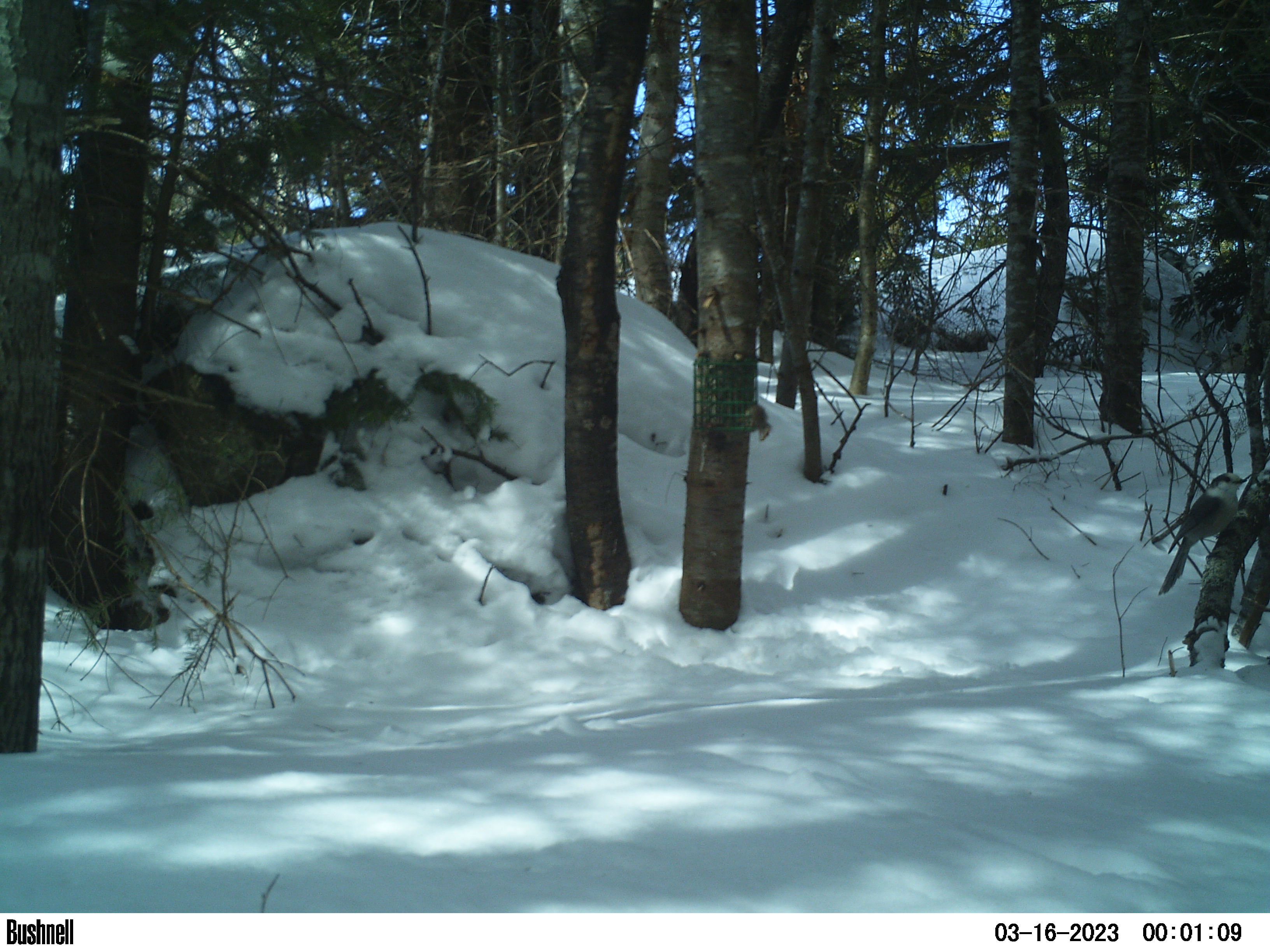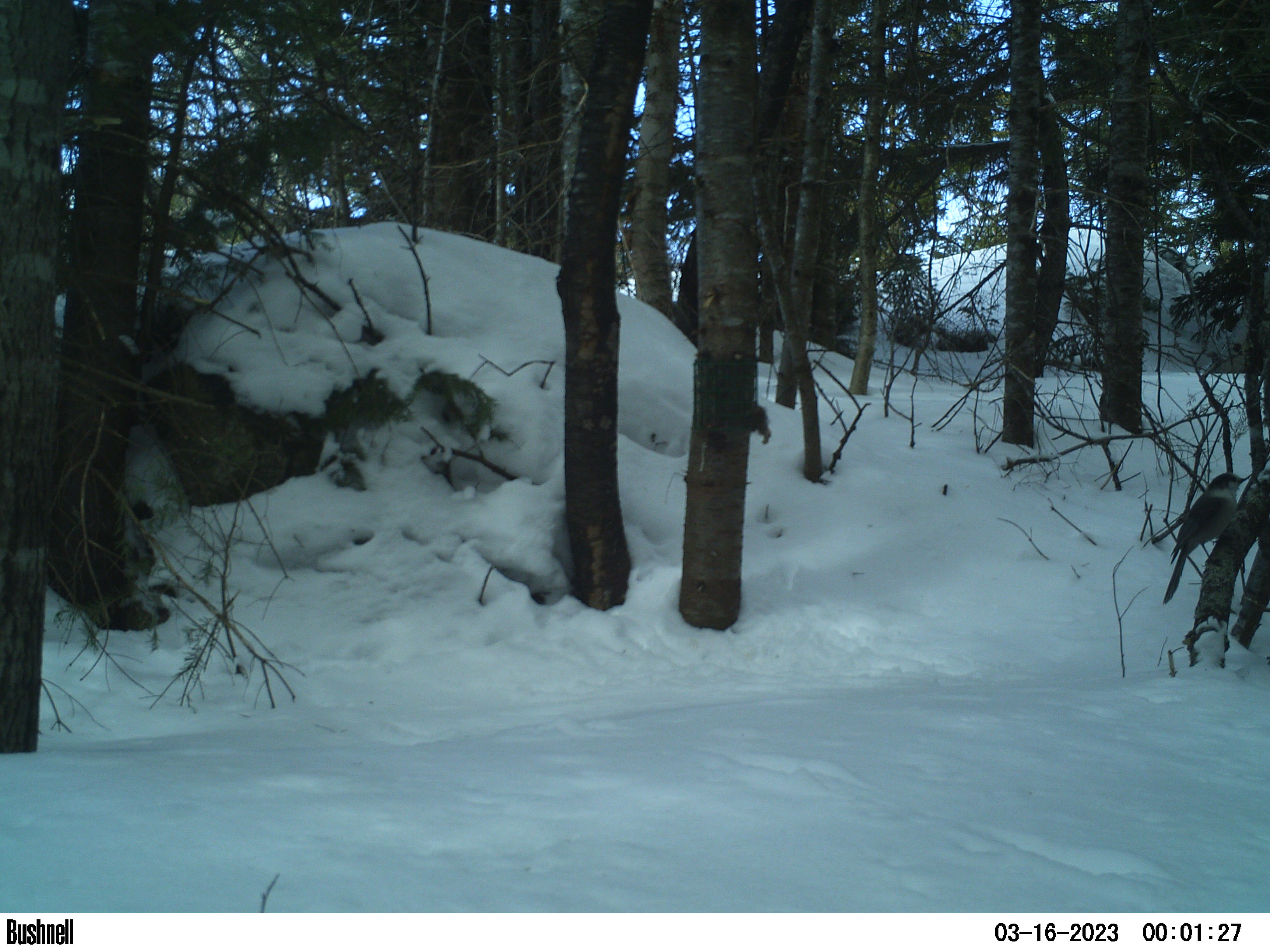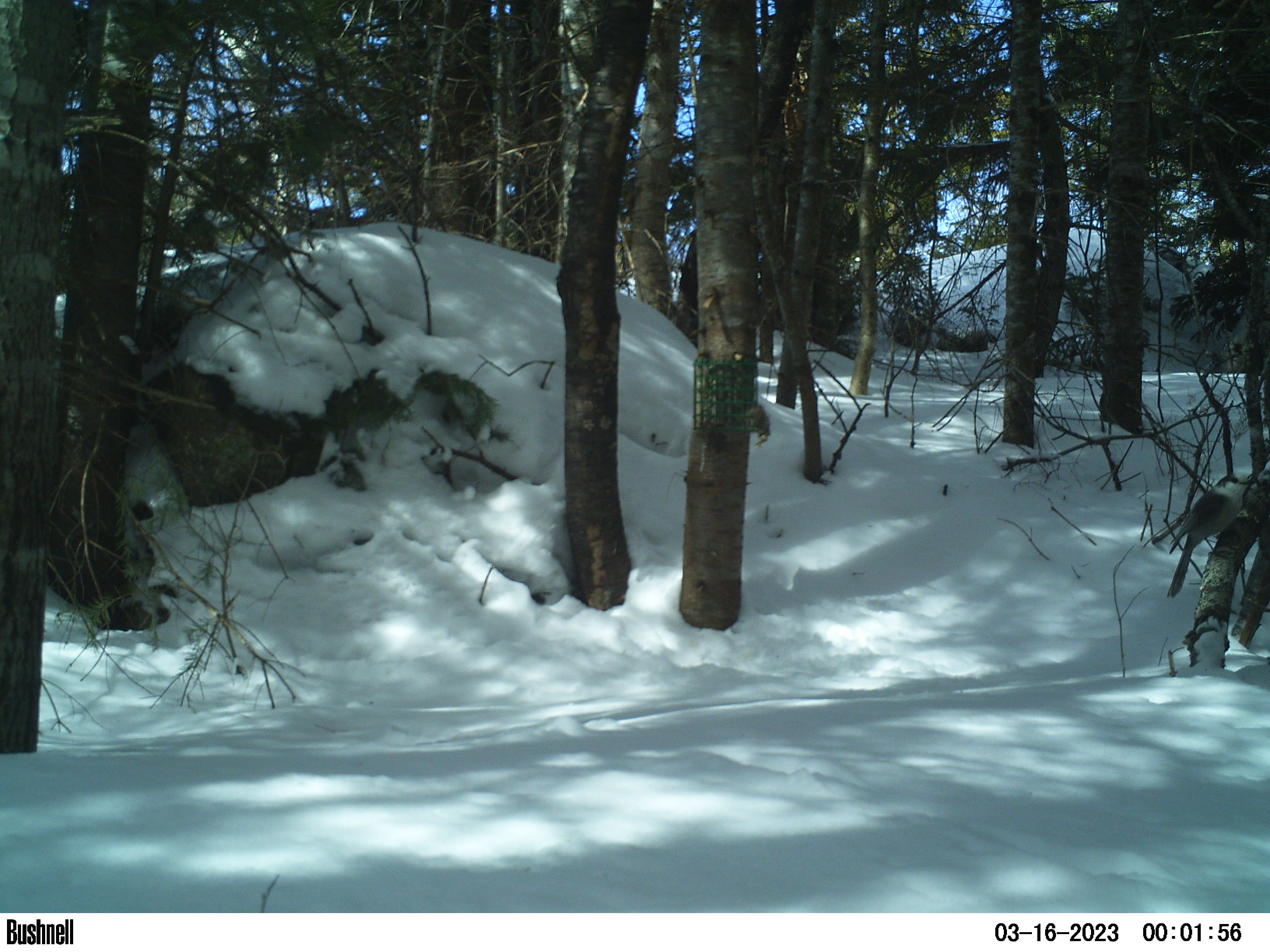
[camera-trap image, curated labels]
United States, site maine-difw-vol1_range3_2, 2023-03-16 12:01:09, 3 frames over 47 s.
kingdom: Animalia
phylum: Chordata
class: Aves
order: Passeriformes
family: Corvidae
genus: Perisoreus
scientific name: Perisoreus canadensis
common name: canada jay